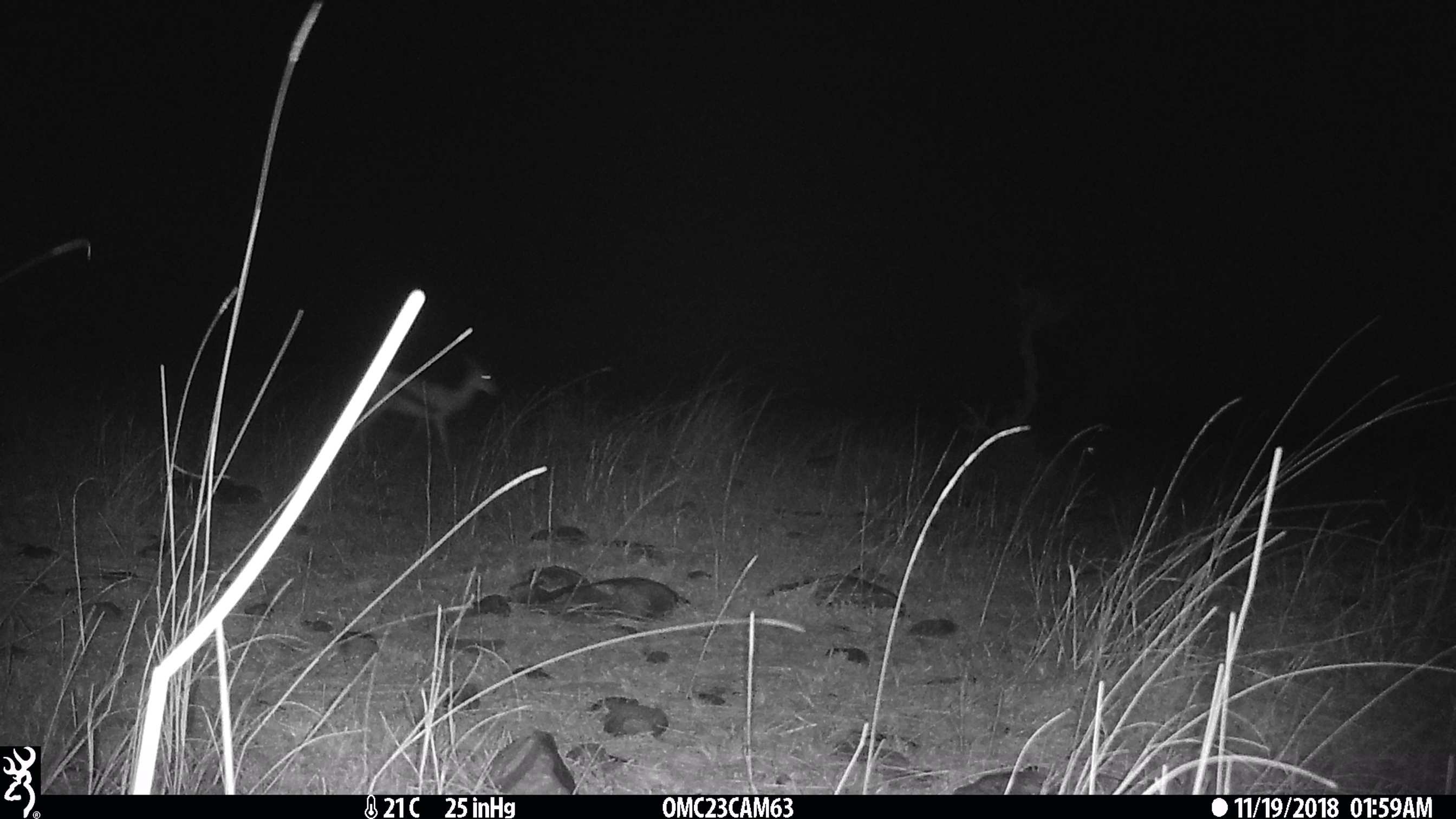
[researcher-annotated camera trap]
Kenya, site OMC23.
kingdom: Animalia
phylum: Chordata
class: Mammalia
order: Artiodactyla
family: Bovidae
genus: Eudorcas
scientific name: Eudorcas thomsonii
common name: thomon's gazelle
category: gazelle thomsons